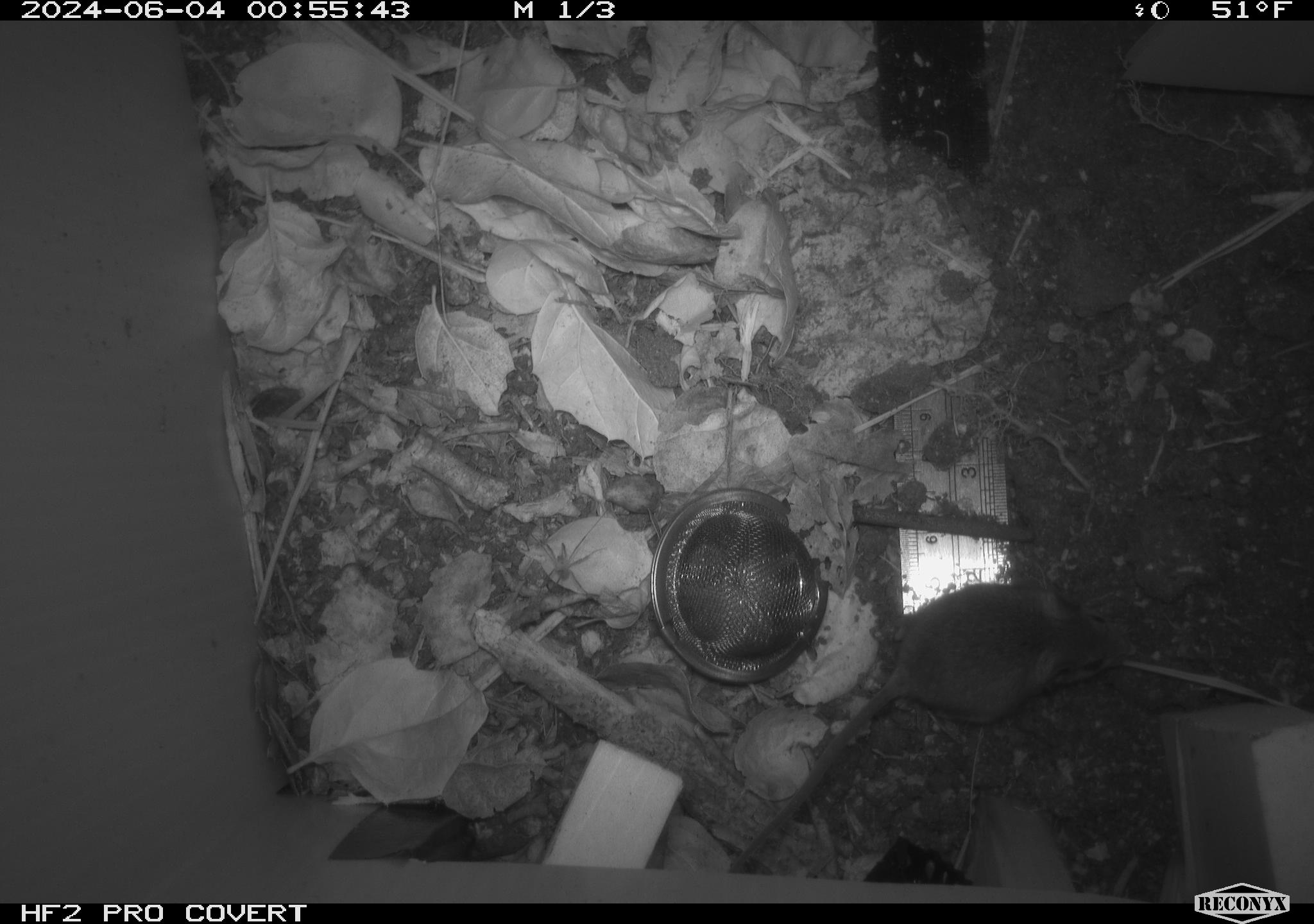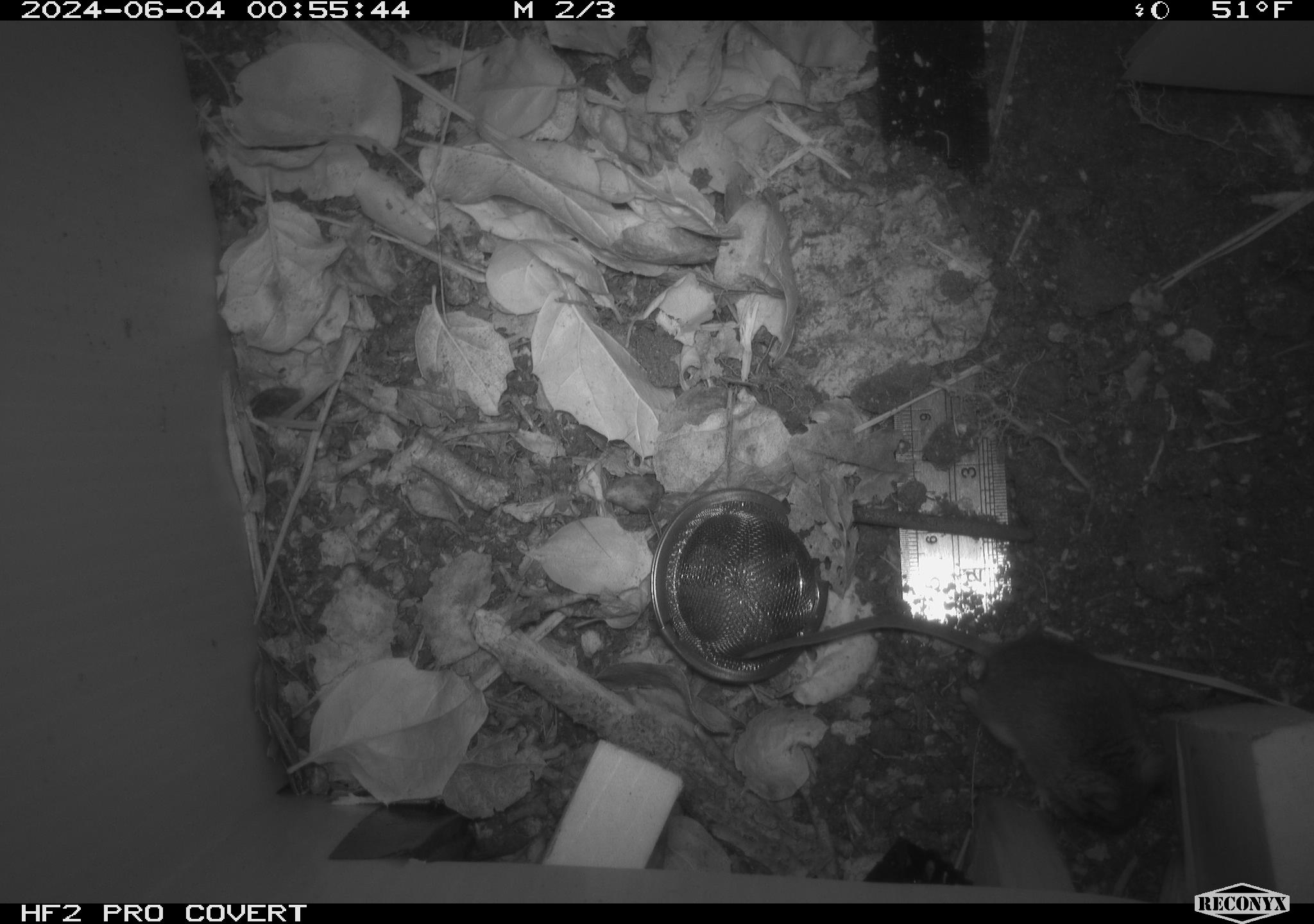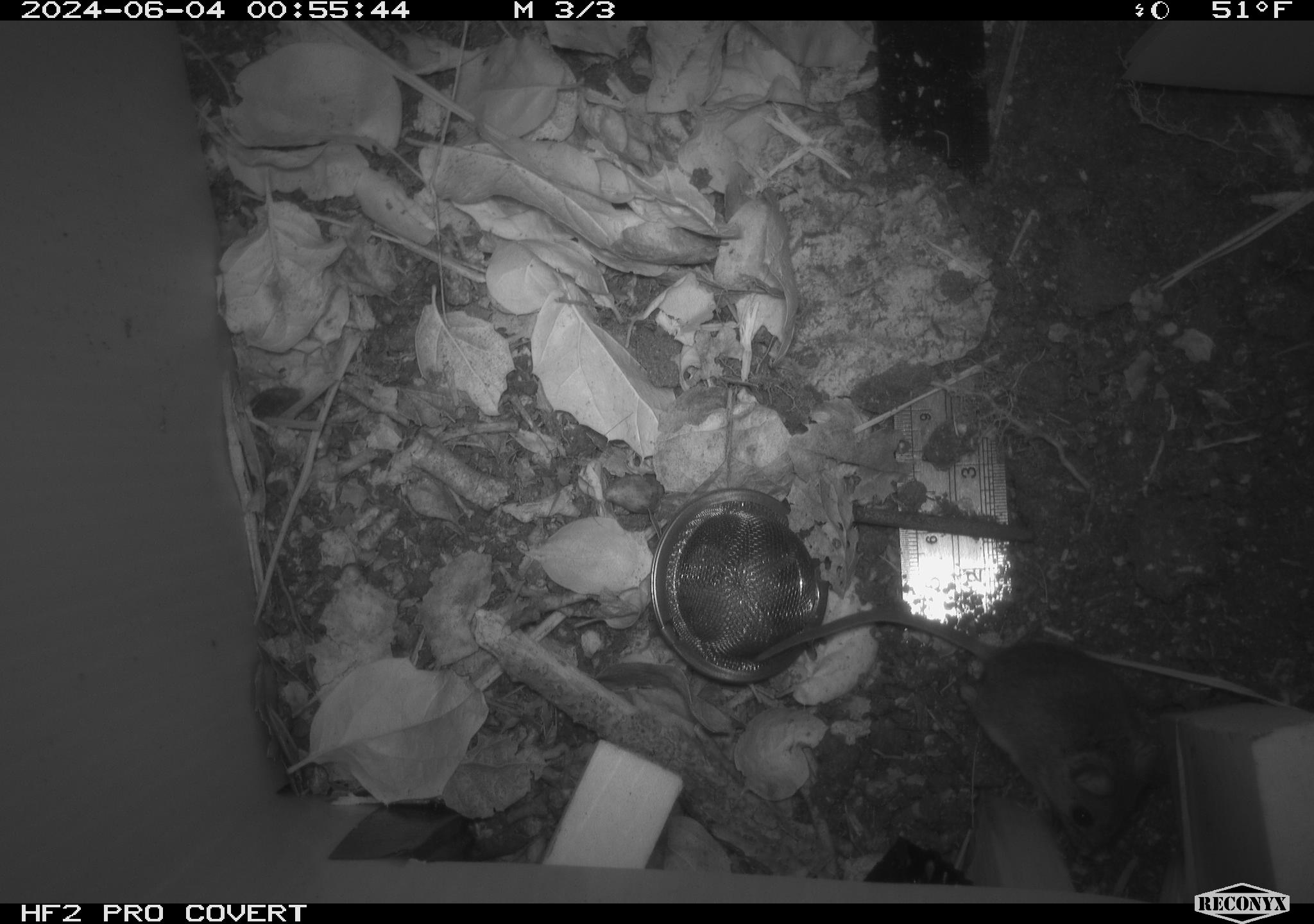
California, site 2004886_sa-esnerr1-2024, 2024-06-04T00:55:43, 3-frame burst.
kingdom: Animalia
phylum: Chordata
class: Mammalia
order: Rodentia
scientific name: Rodentia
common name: rodent